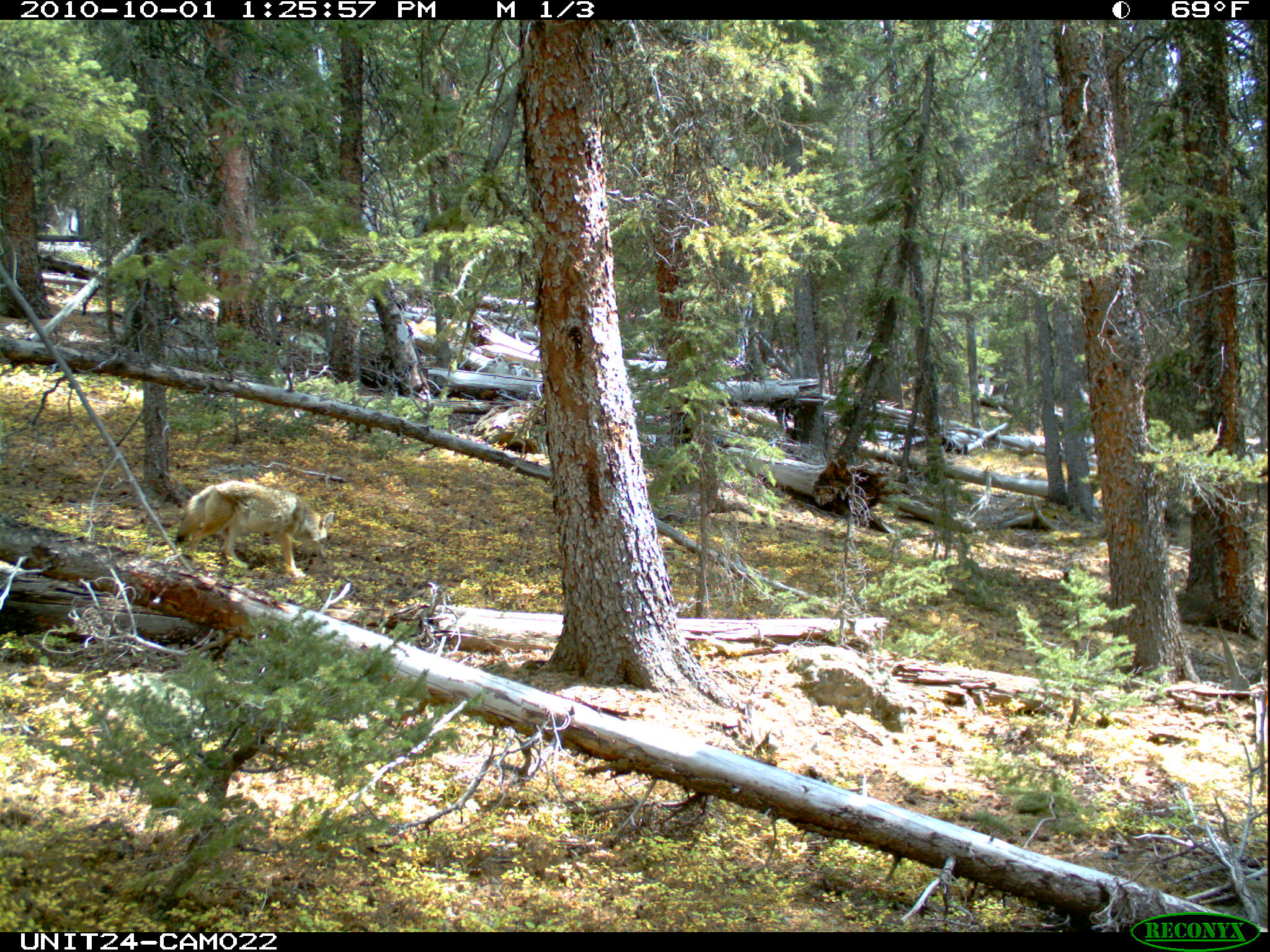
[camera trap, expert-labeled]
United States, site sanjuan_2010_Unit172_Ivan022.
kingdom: Animalia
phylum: Chordata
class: Mammalia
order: Carnivora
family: Canidae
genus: Canis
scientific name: Canis latrans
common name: coyote